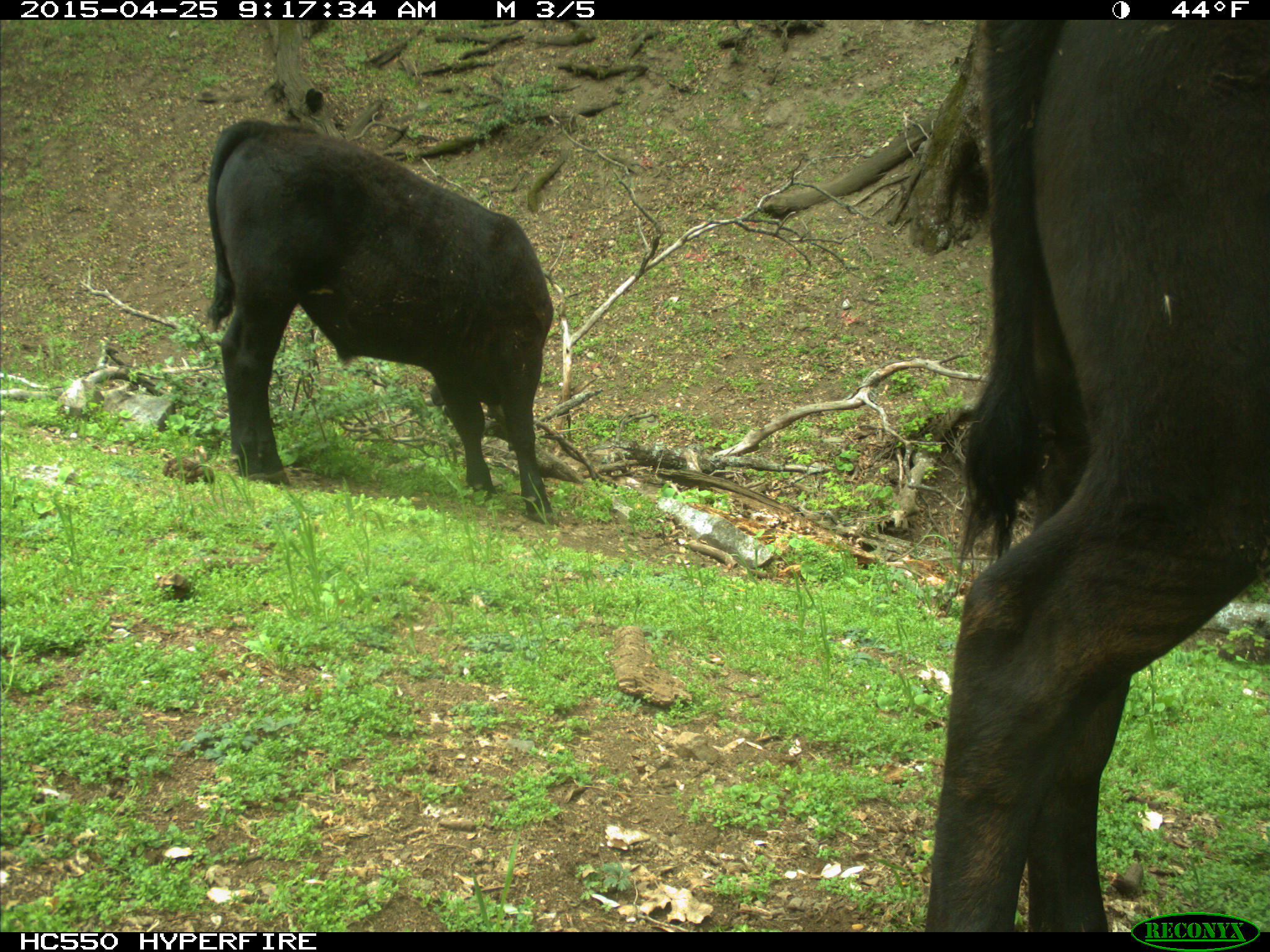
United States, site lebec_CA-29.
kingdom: Animalia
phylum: Chordata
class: Mammalia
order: Artiodactyla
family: Bovidae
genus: Bos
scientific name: Bos taurus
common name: domestic cow